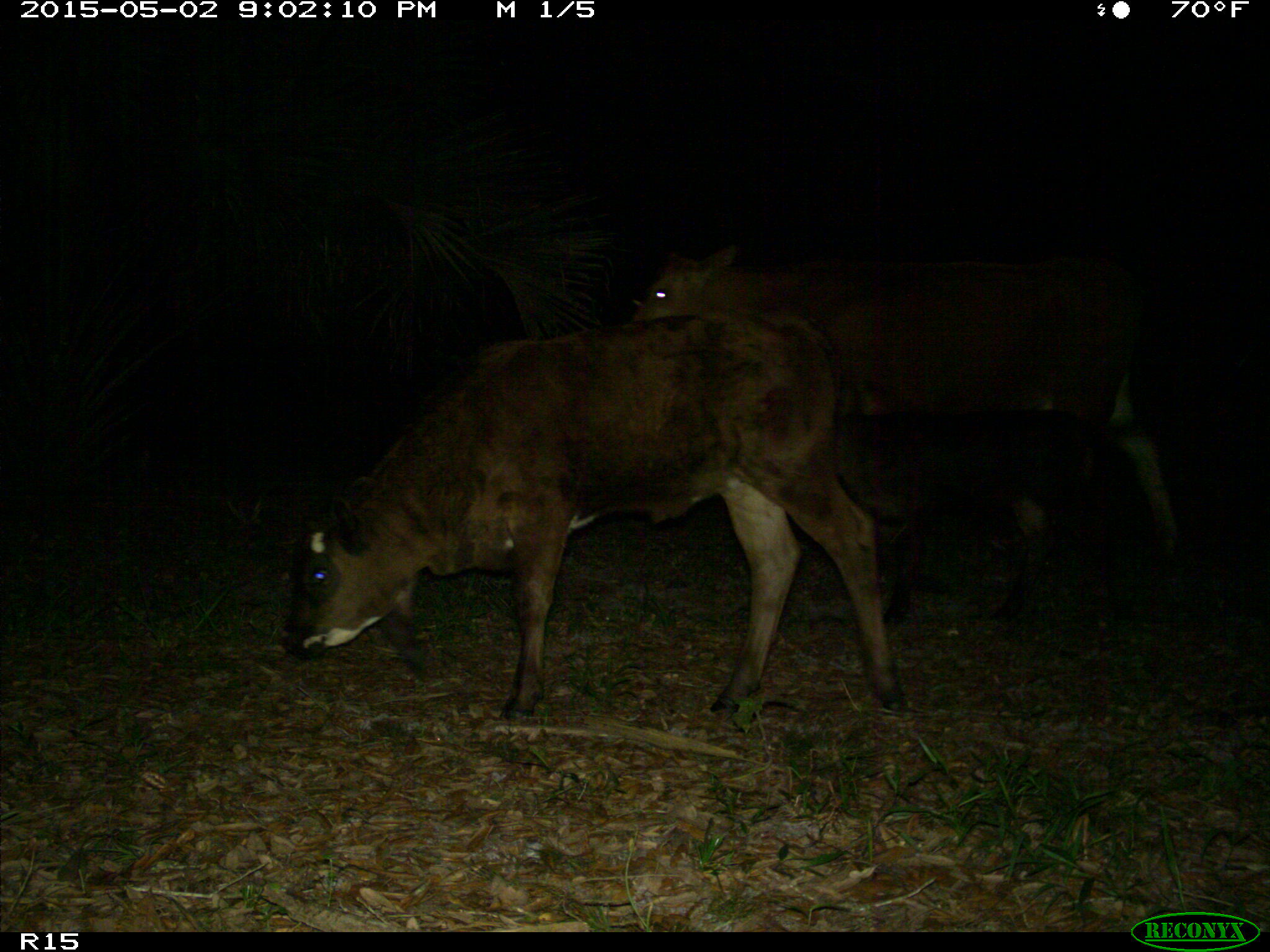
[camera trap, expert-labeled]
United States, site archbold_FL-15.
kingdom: Animalia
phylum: Chordata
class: Mammalia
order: Artiodactyla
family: Bovidae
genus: Bos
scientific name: Bos taurus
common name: domestic cow